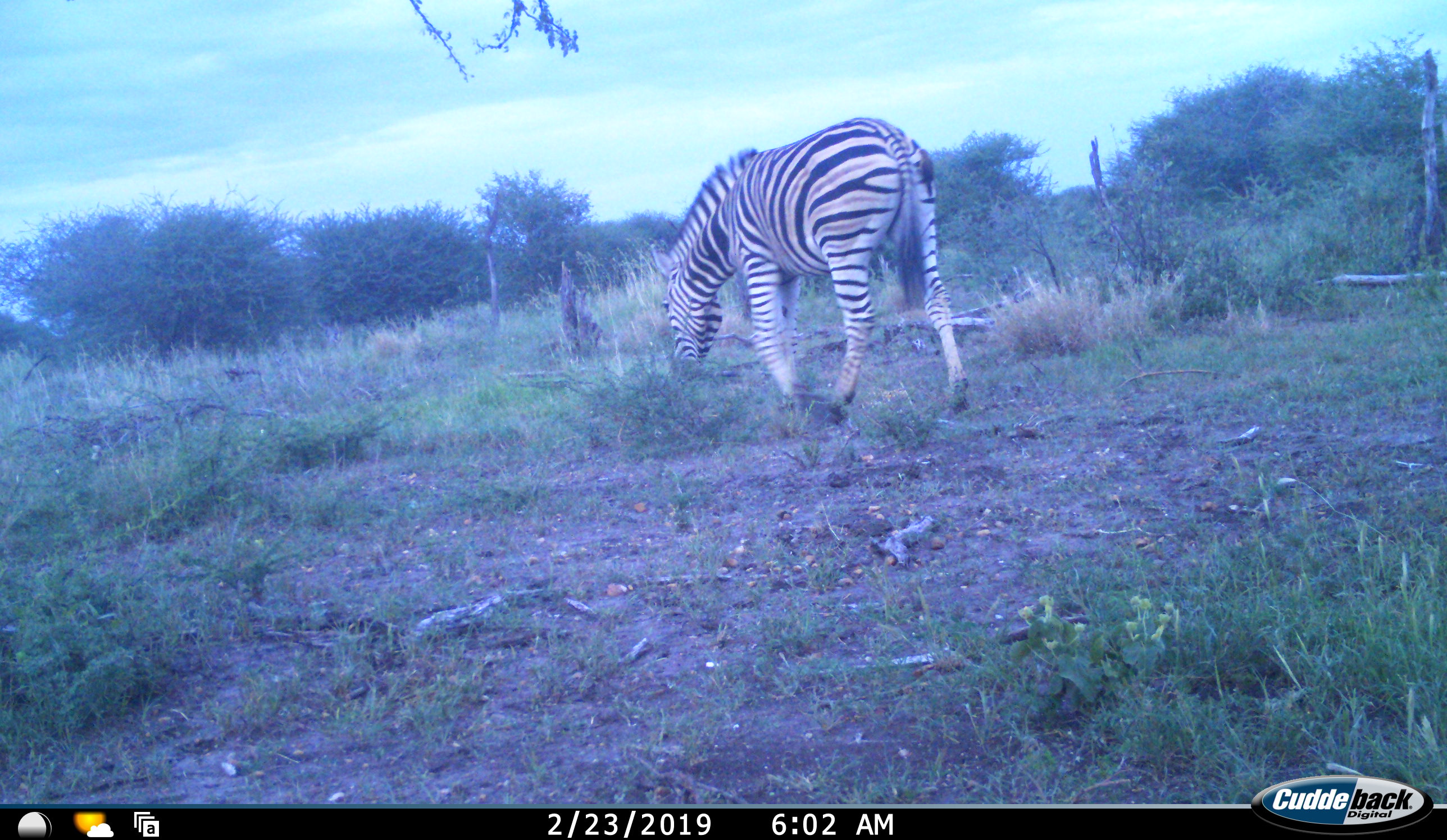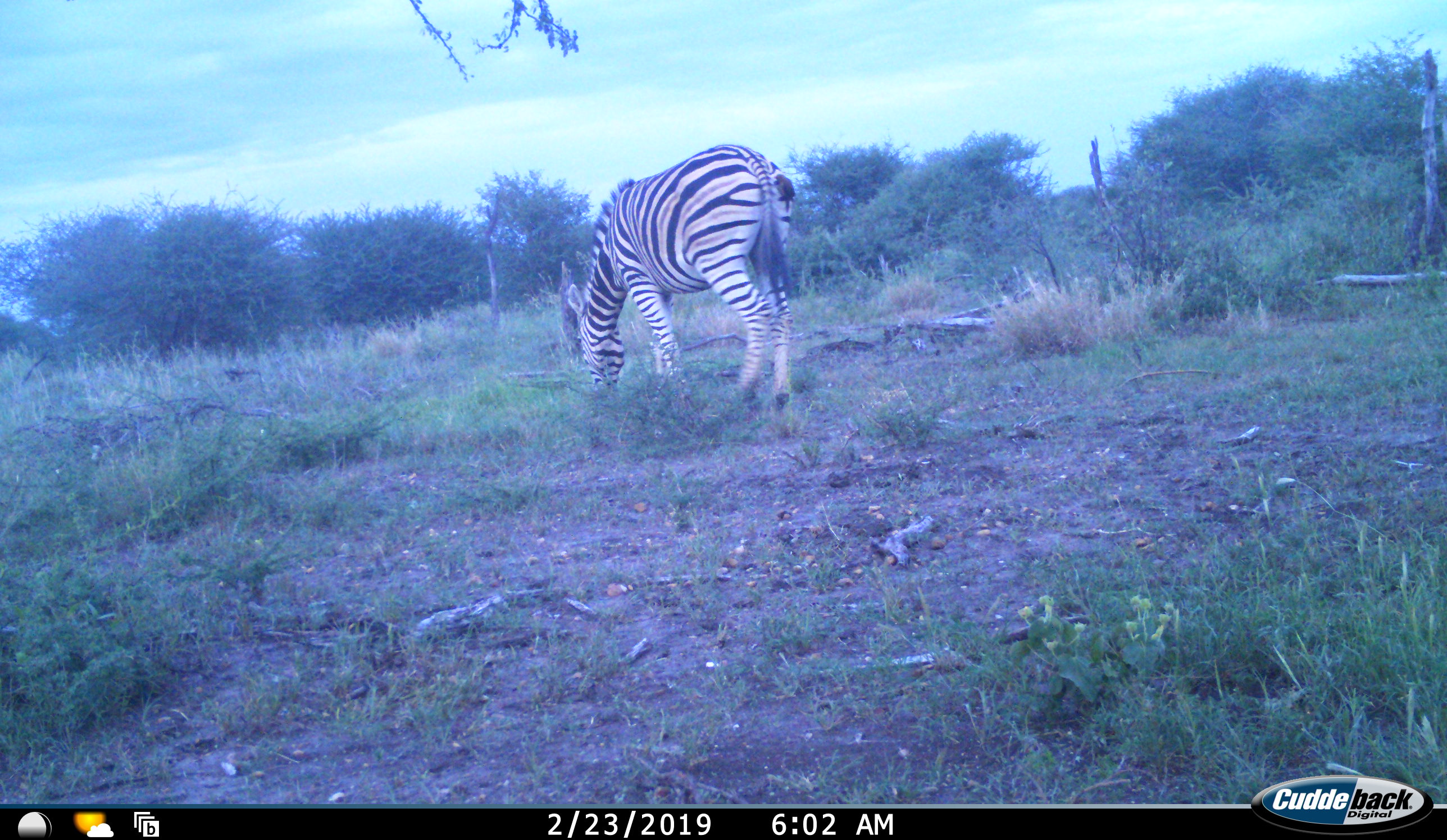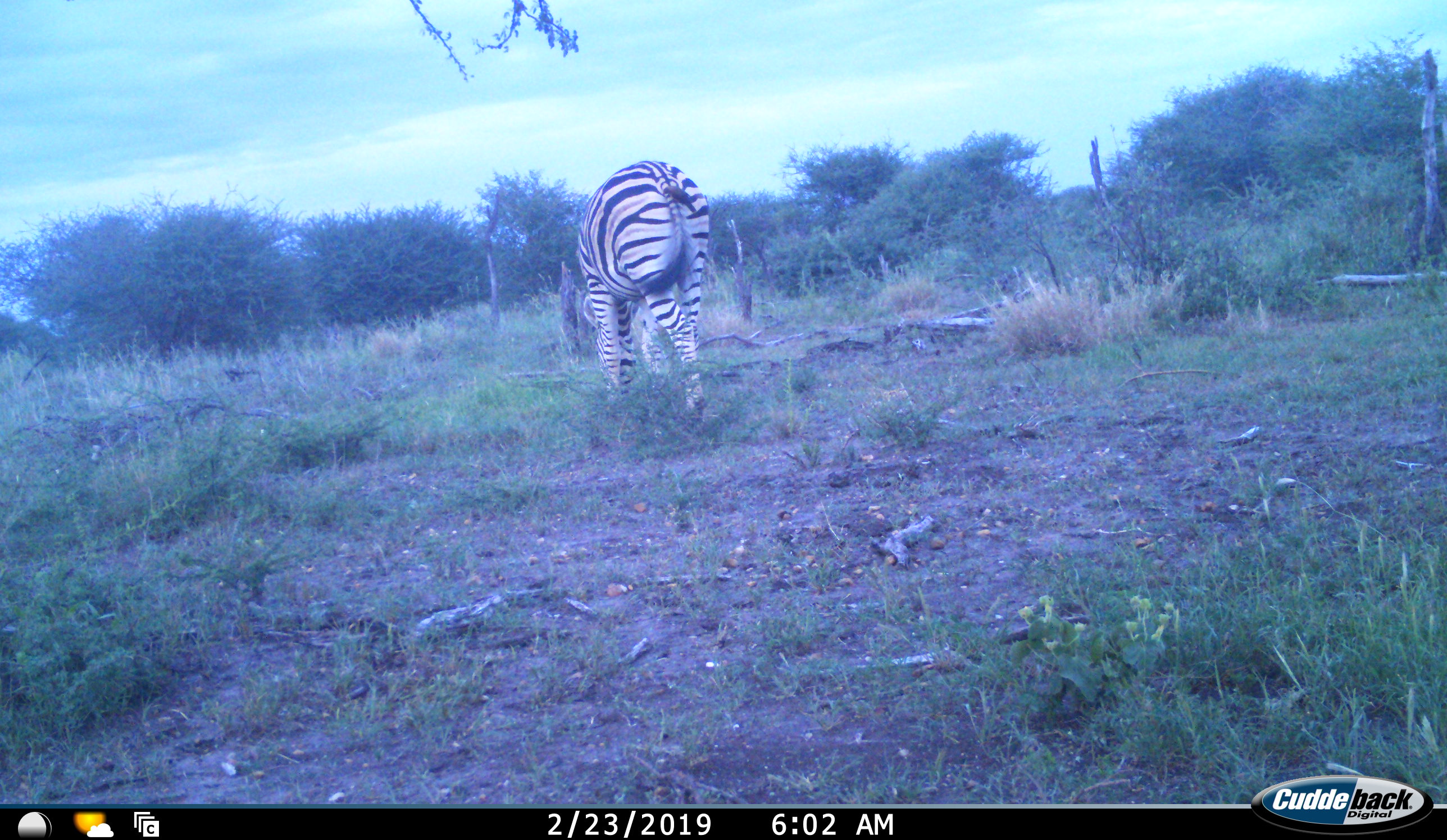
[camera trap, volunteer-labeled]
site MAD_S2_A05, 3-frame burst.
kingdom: Animalia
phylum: Chordata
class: Mammalia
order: Perissodactyla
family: Equidae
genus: Equus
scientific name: Equus quagga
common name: plains zebra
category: zebraplains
Zebraplains (plains zebra) (Equus quagga), count 1. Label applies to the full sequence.